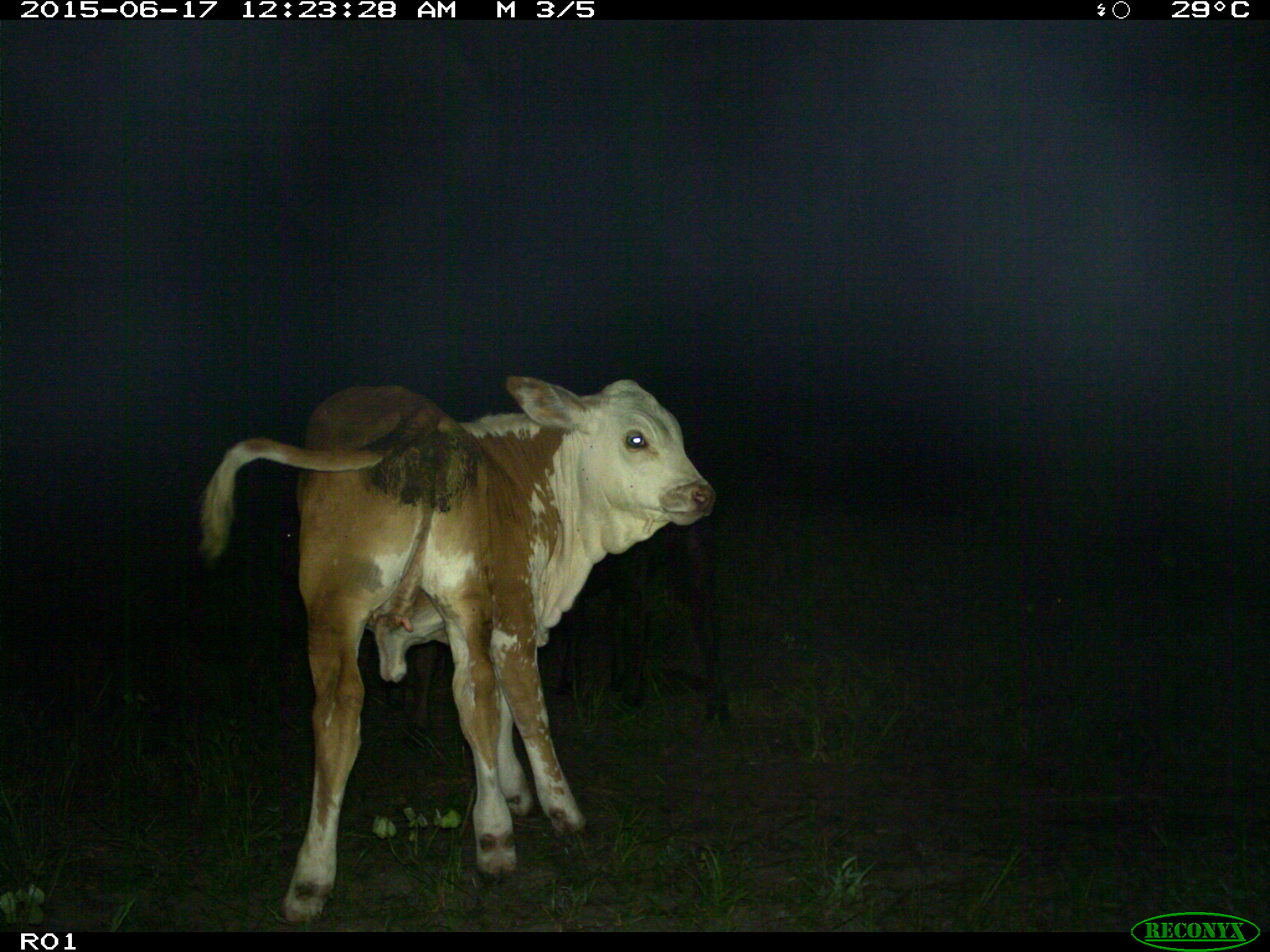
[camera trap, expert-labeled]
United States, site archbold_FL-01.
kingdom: Animalia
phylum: Chordata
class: Mammalia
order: Artiodactyla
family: Bovidae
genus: Bos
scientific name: Bos taurus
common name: domestic cow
Bos taurus (domestic cow).